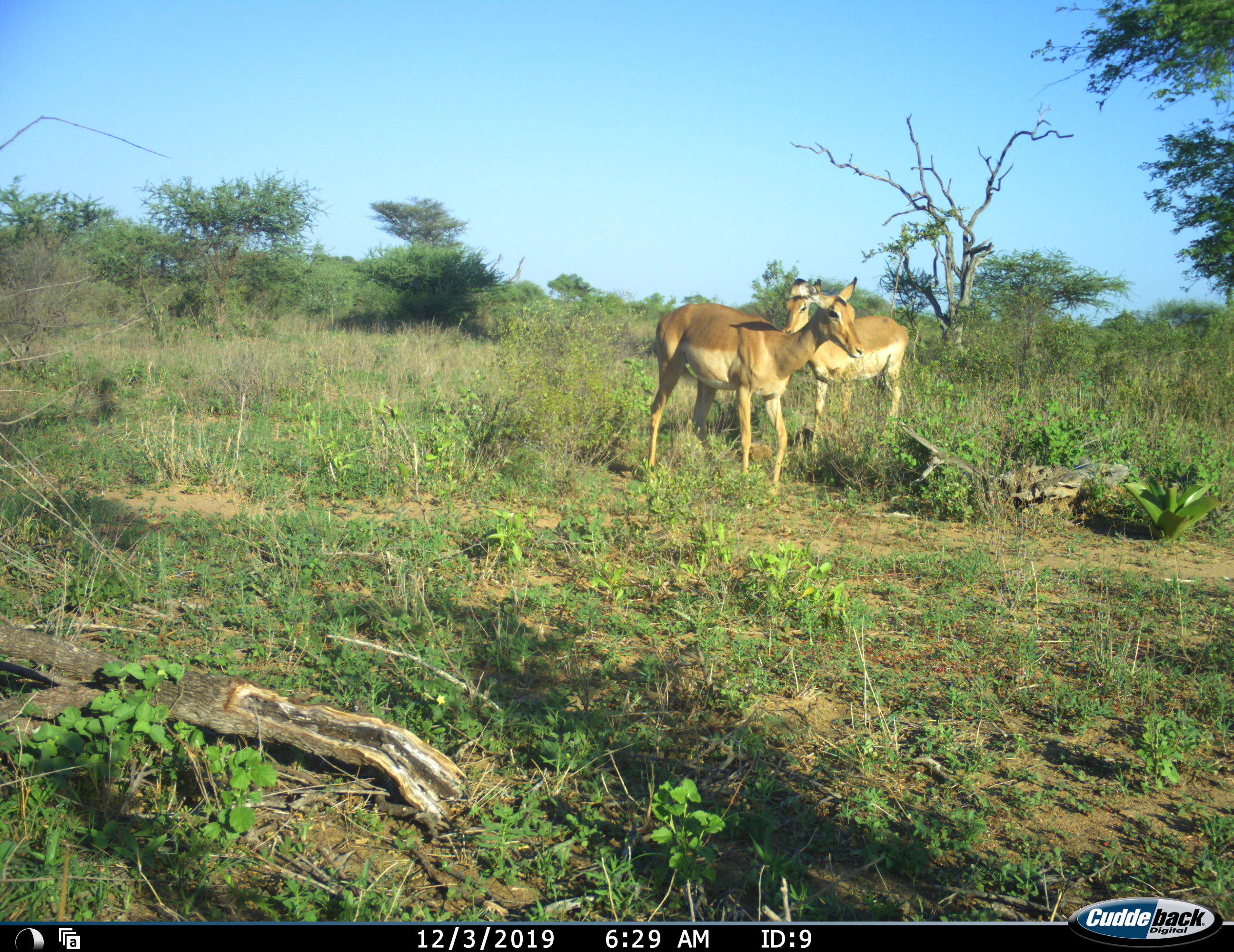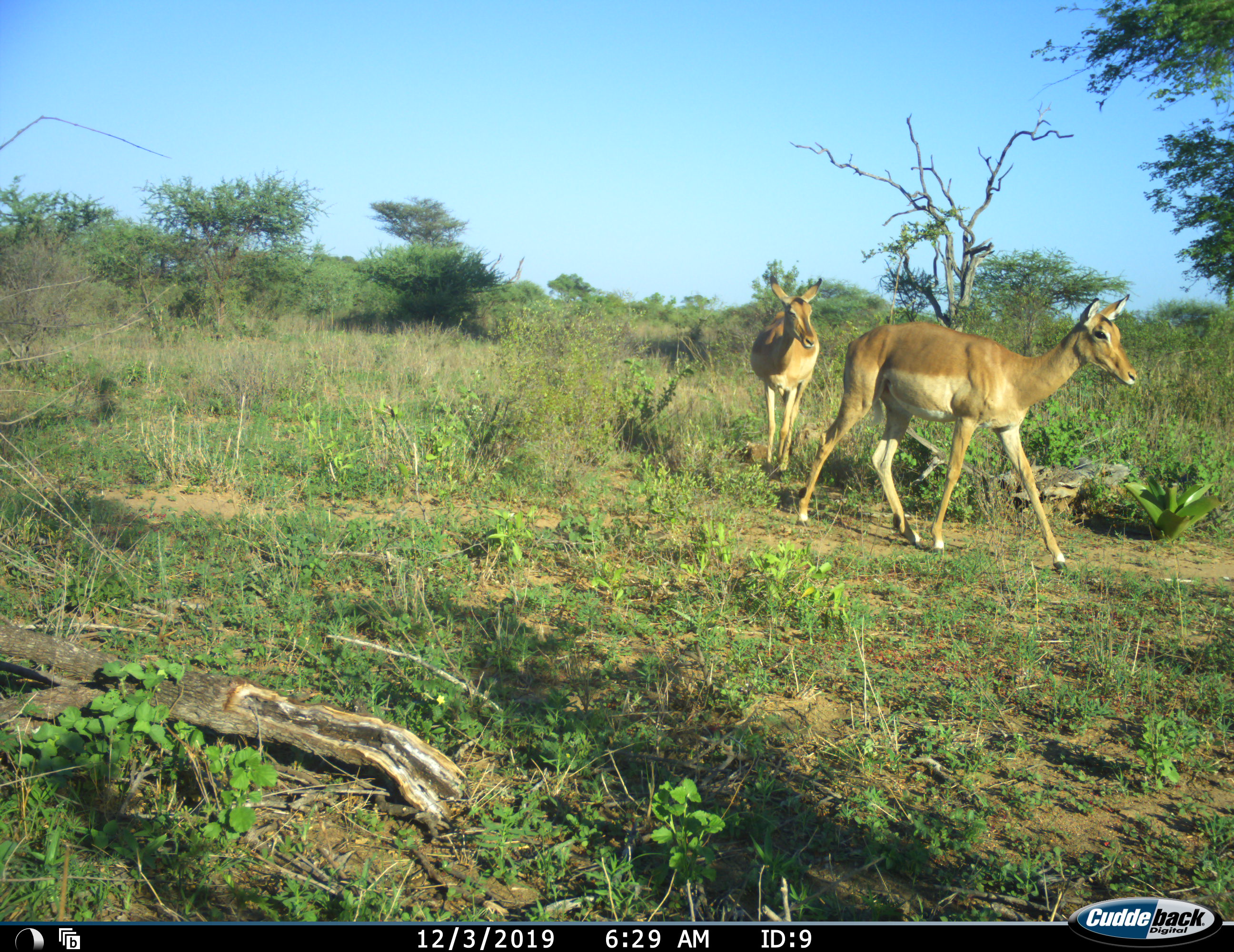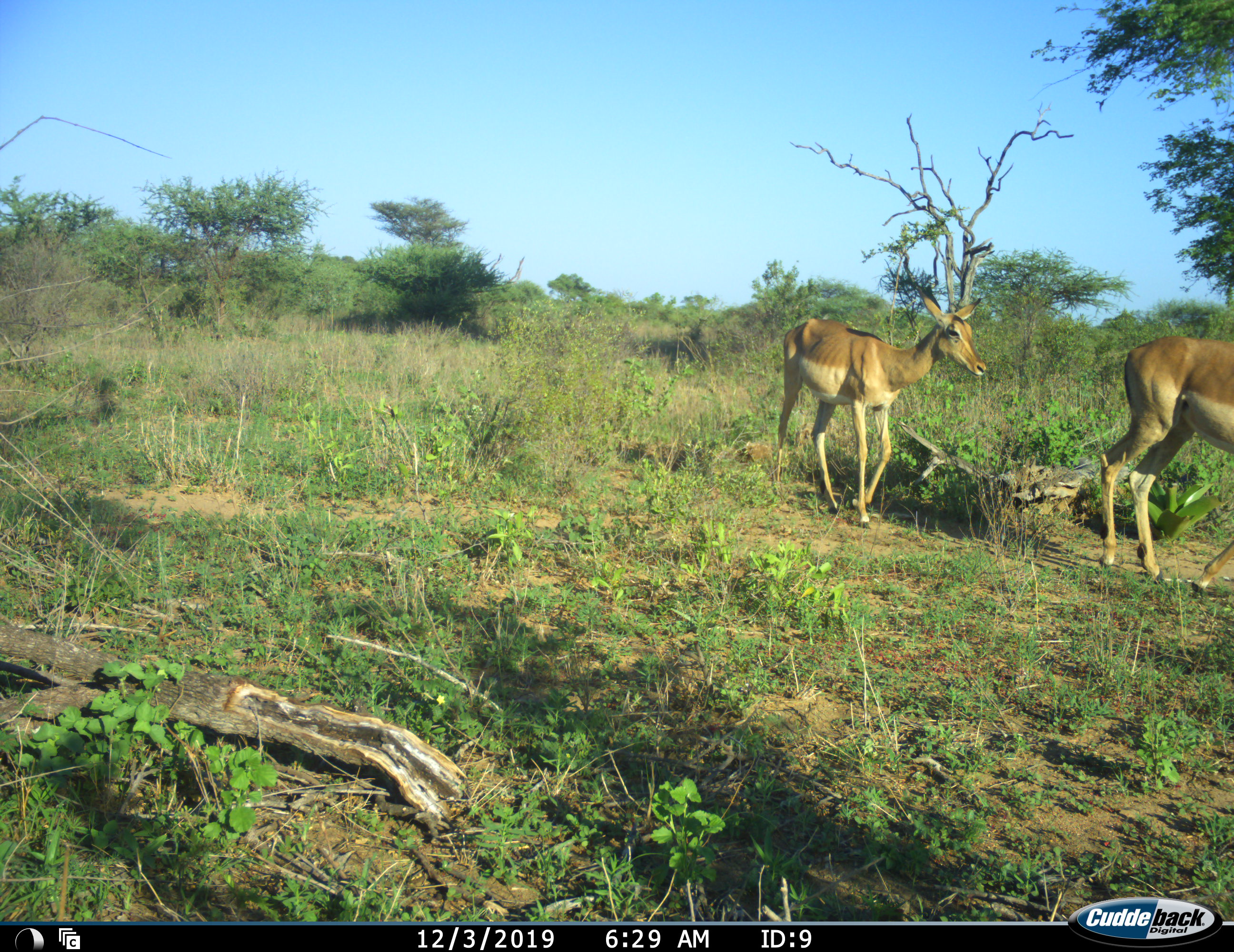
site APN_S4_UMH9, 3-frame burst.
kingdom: Animalia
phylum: Chordata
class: Mammalia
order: Artiodactyla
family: Bovidae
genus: Aepyceros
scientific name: Aepyceros melampus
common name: impala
Impala (Aepyceros melampus), count 2. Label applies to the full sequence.